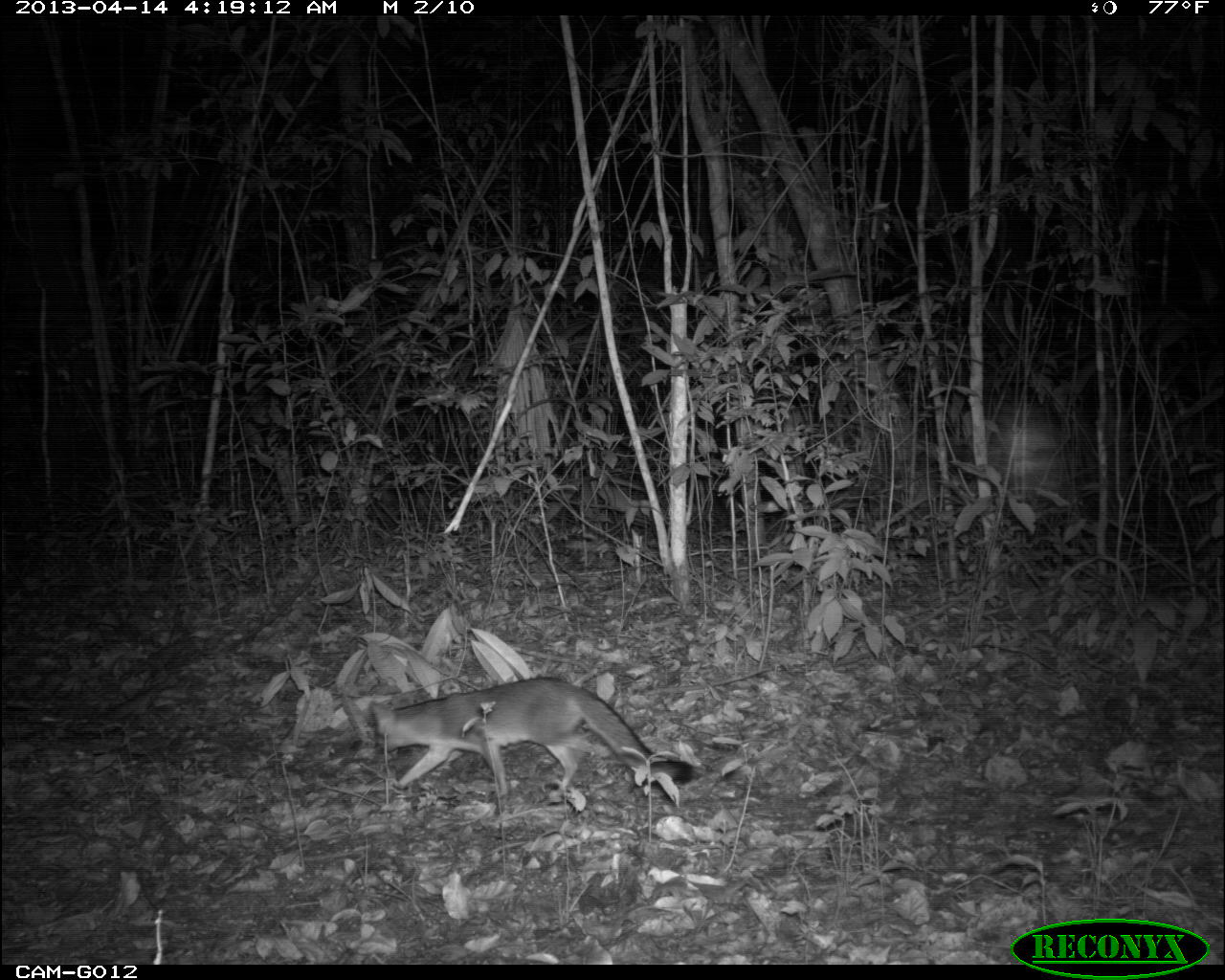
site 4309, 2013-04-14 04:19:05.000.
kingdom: Animalia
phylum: Chordata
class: Mammalia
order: Carnivora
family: Canidae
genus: Urocyon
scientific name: Urocyon cinereoargenteus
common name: gray fox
Urocyon cinereoargenteus (gray fox), count 1.